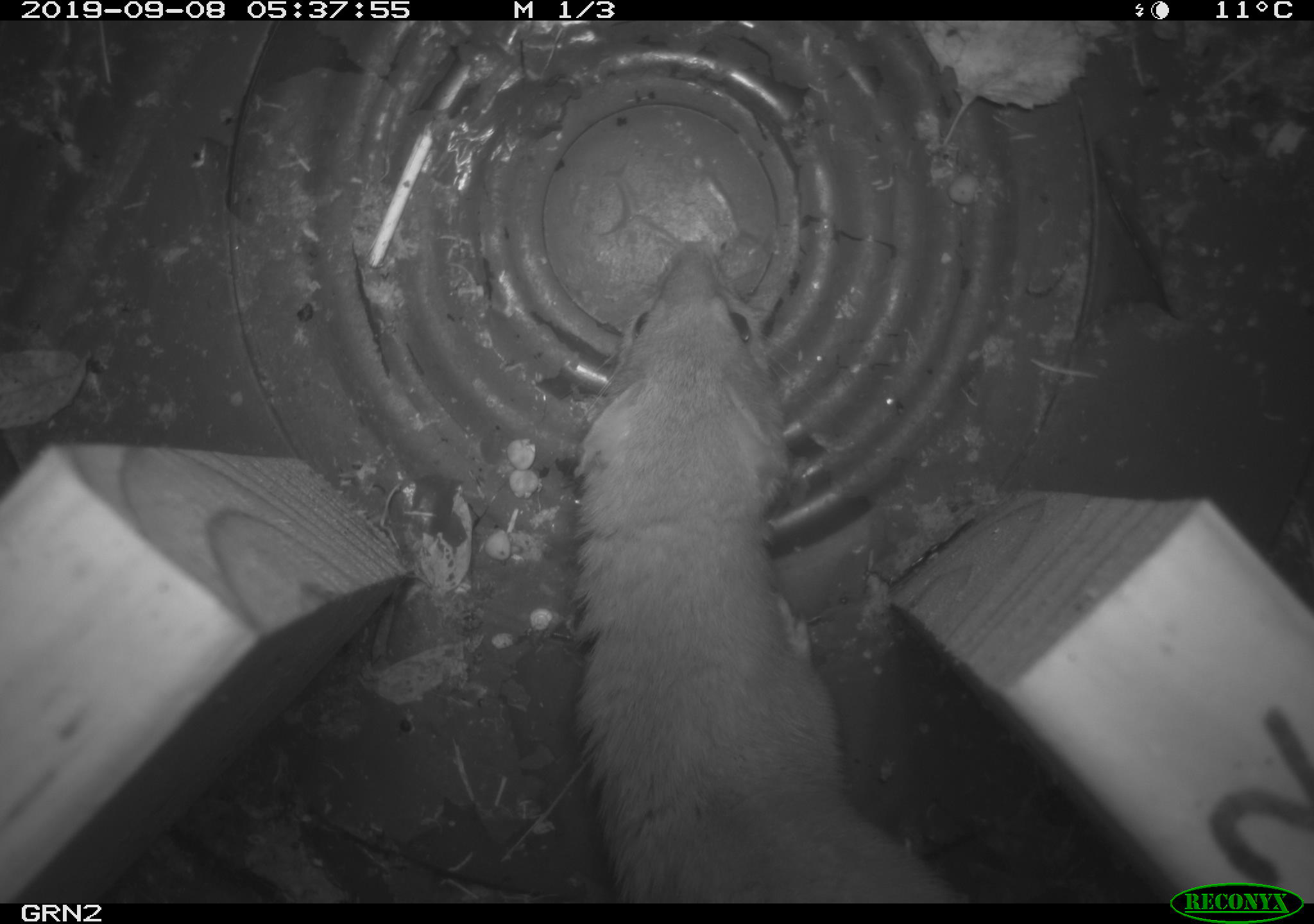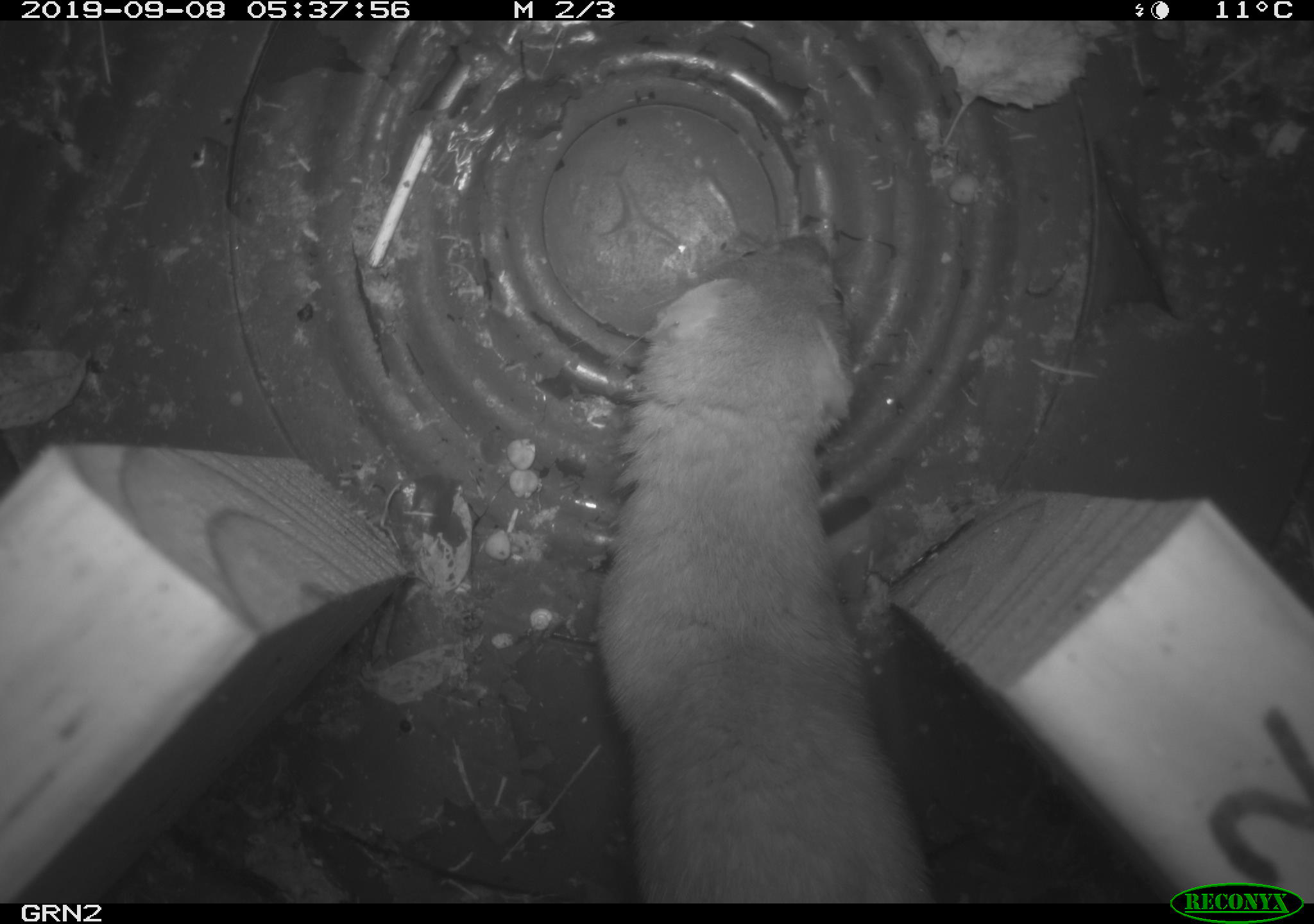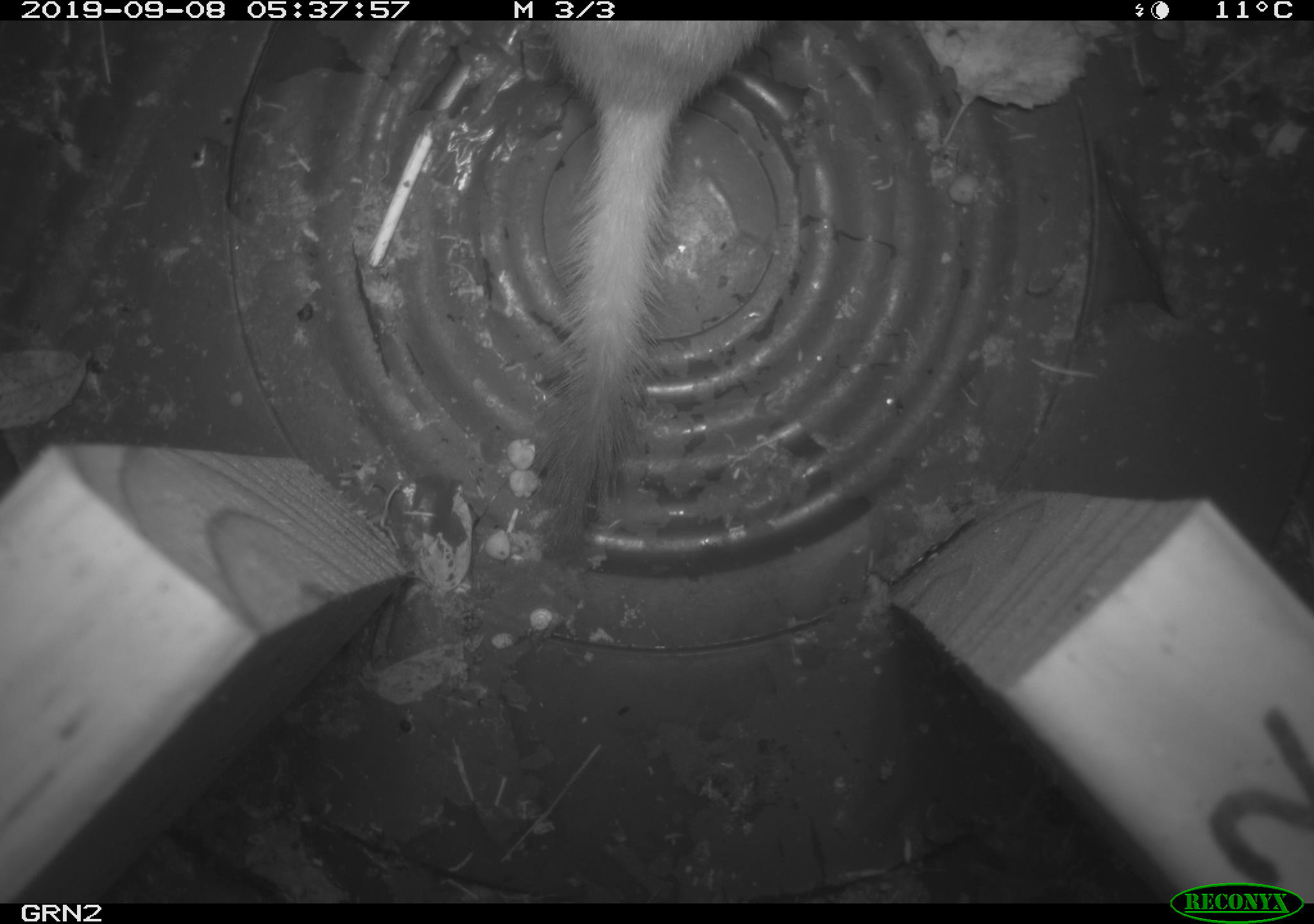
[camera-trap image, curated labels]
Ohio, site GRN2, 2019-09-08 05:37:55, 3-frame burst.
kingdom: Animalia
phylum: Chordata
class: Mammalia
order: Carnivora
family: Mustelidae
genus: Neogale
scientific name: Neogale frenata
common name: long-tailed weasel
Long-tailed weasel (Neogale frenata).